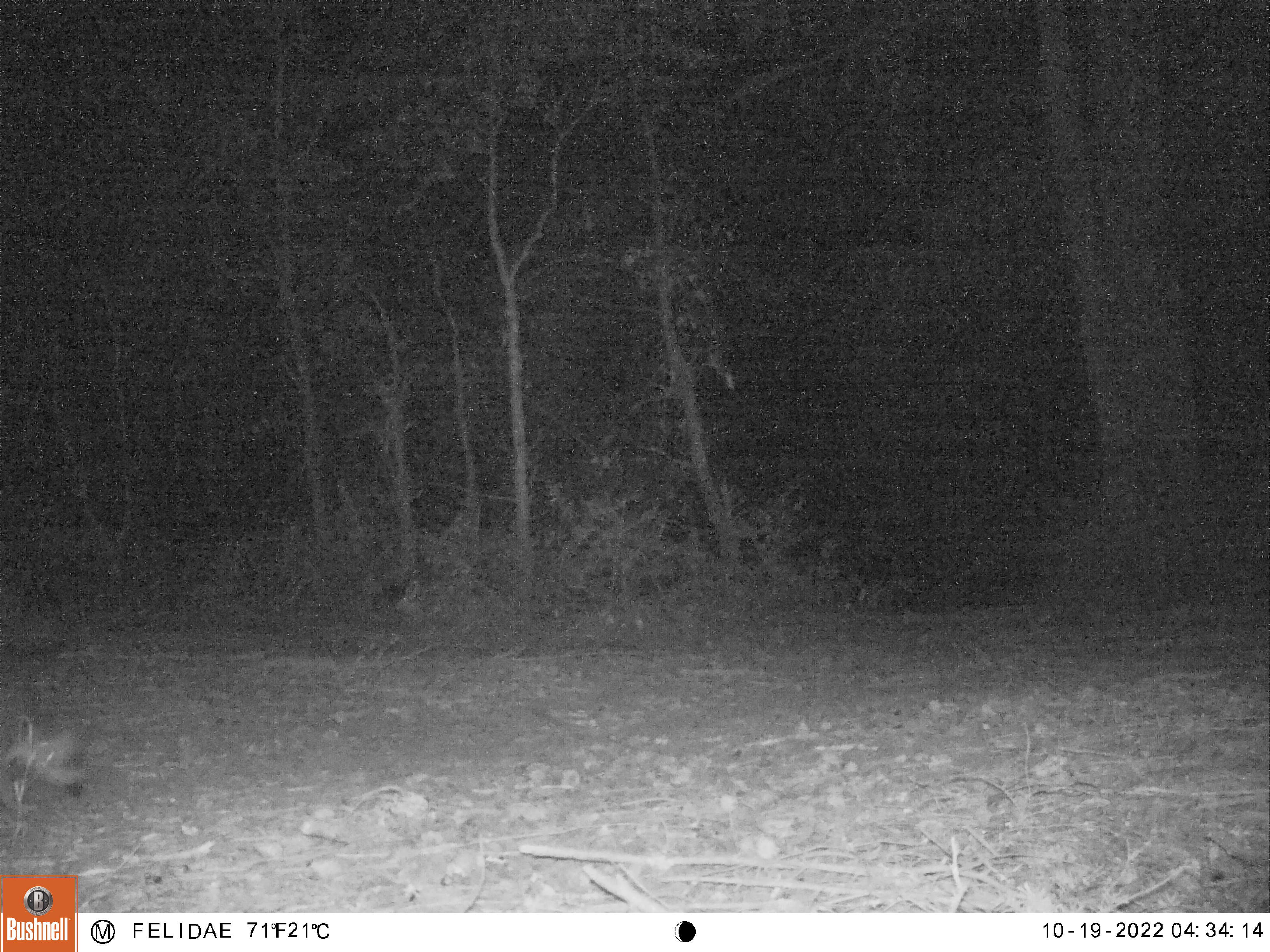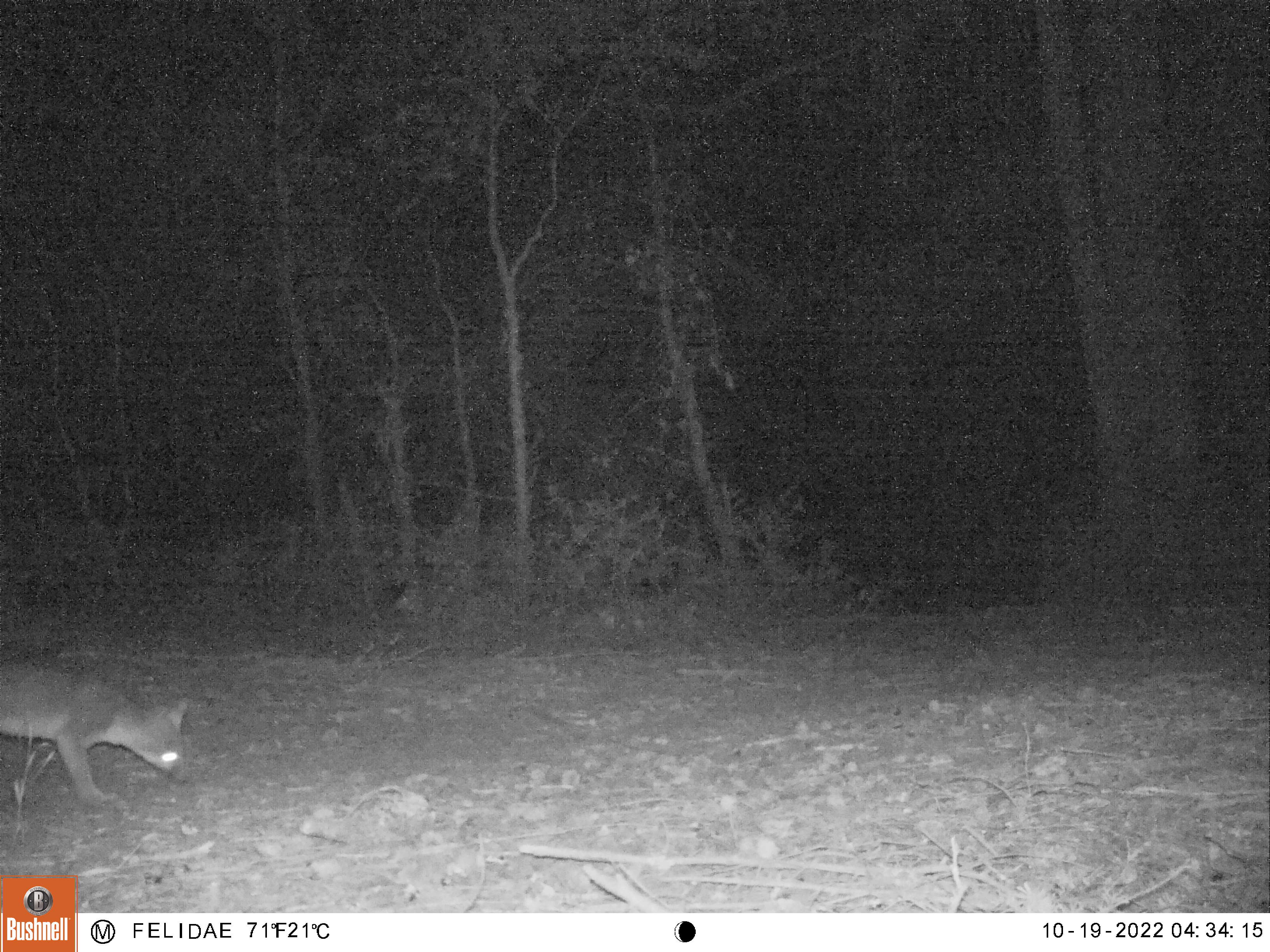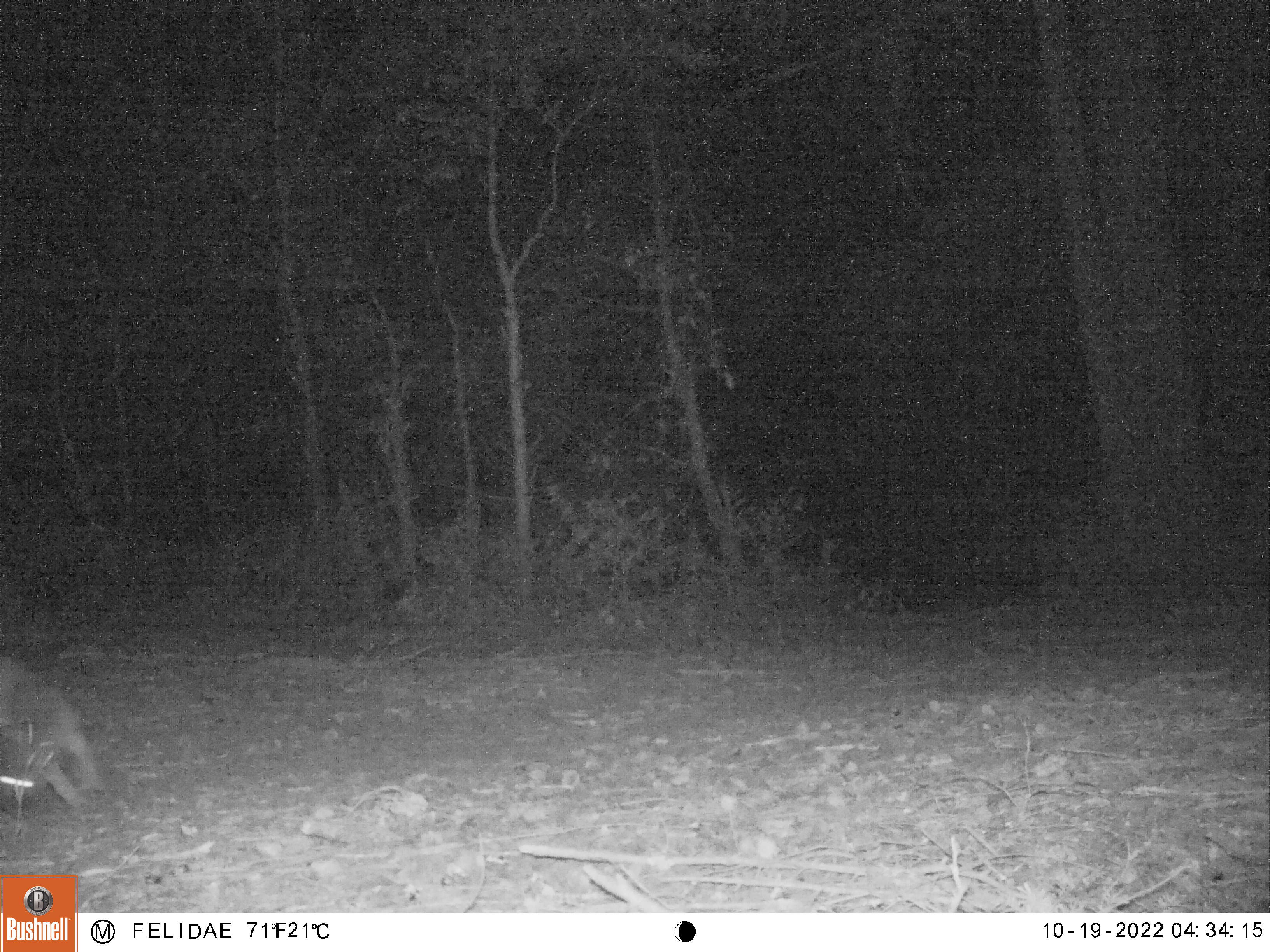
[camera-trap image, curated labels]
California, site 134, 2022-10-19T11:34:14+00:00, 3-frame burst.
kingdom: Animalia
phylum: Chordata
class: Mammalia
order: Carnivora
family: Canidae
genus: Urocyon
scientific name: Urocyon cinereoargenteus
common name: gray fox